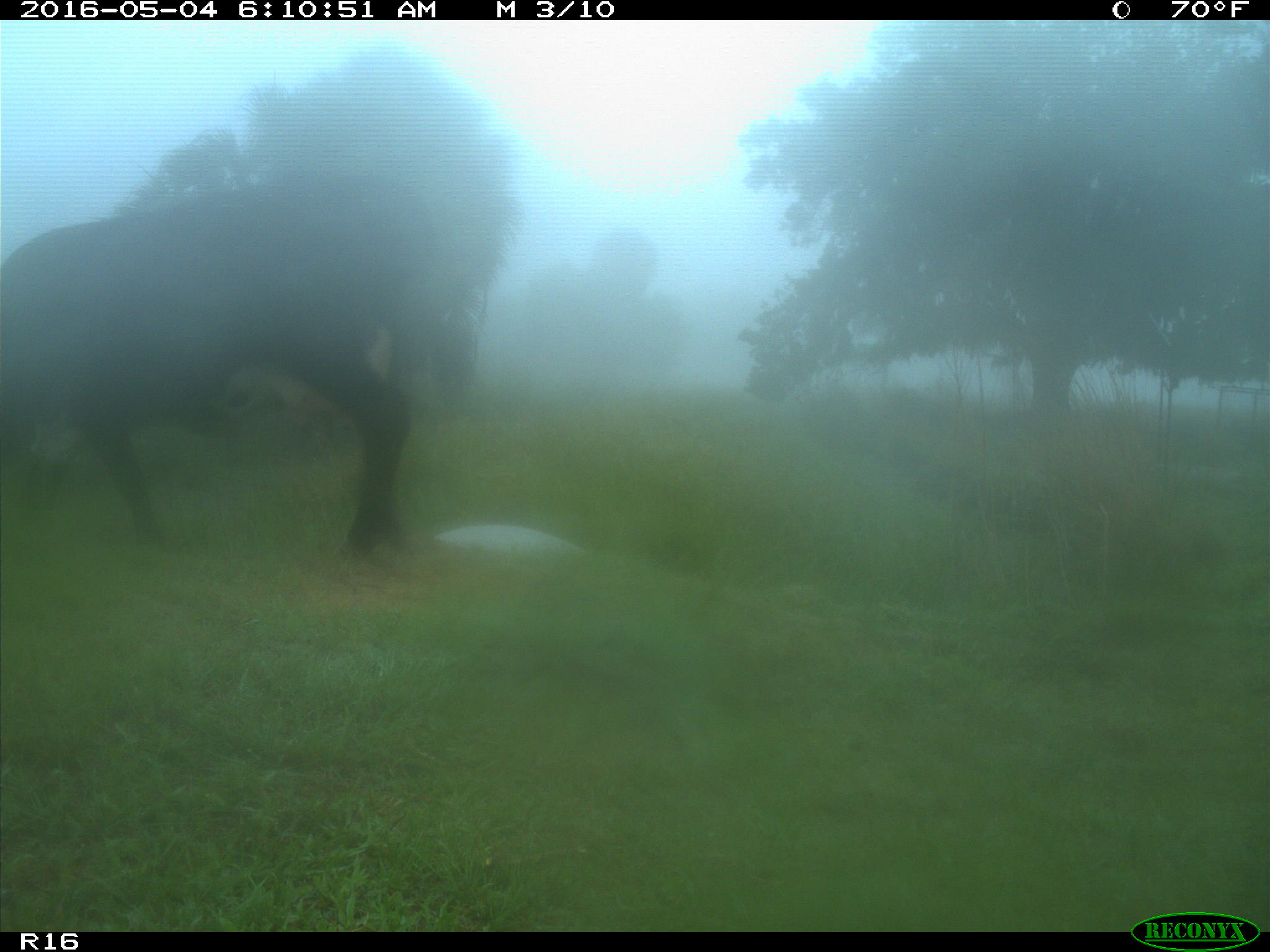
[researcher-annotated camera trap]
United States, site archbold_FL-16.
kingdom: Animalia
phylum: Chordata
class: Mammalia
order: Artiodactyla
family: Bovidae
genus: Bos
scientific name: Bos taurus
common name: domestic cow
Bos taurus (domestic cow).